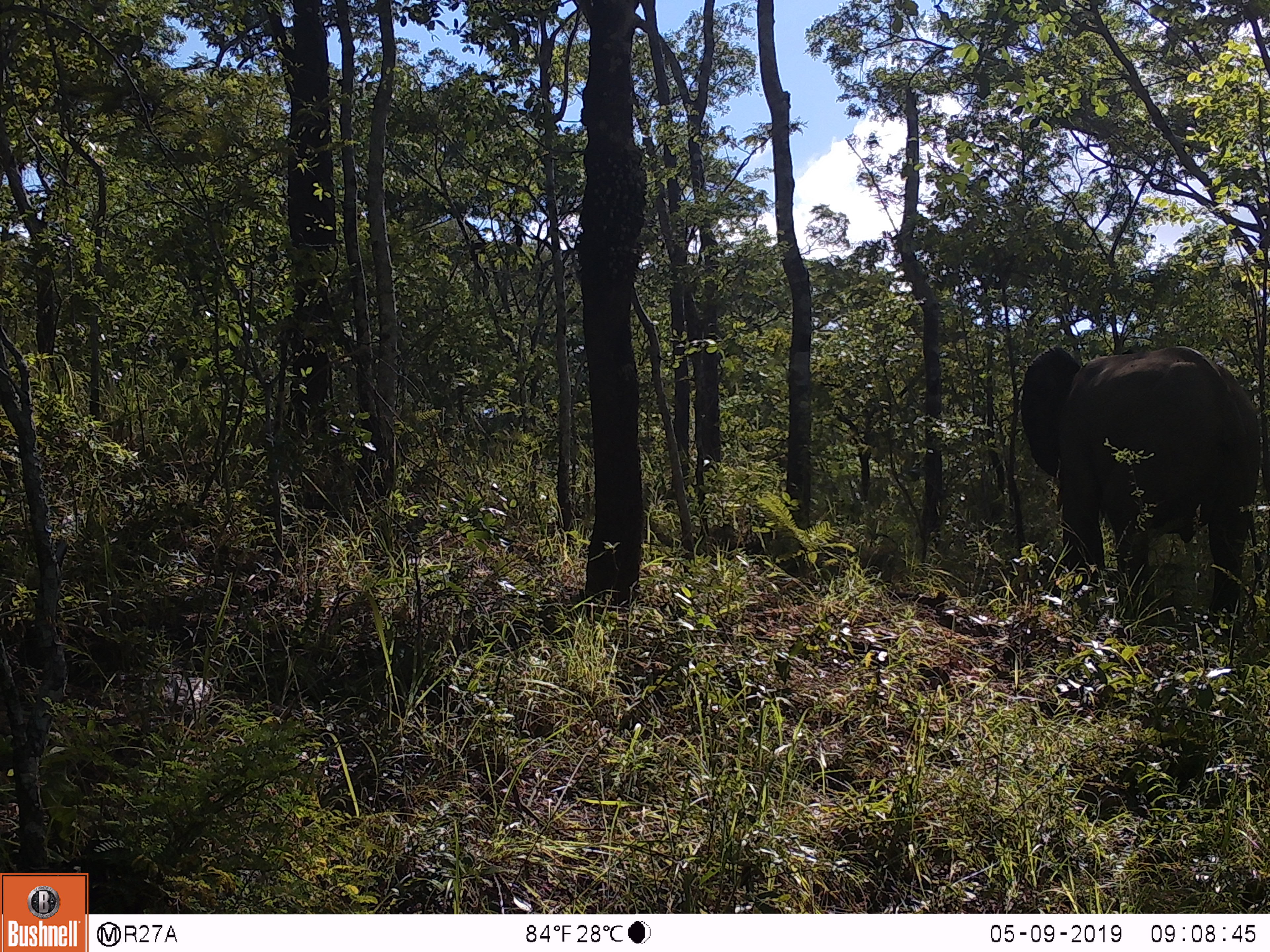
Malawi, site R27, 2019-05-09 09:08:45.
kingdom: Animalia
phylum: Chordata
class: Mammalia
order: Proboscidea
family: Elephantidae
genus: Loxodonta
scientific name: Loxodonta africana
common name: african savanna elephant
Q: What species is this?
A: African savanna elephant (Loxodonta africana).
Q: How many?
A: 1.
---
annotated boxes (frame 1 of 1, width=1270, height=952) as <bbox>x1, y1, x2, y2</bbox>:
african savanna elephant: <bbox>1008, 335, 1268, 637</bbox>